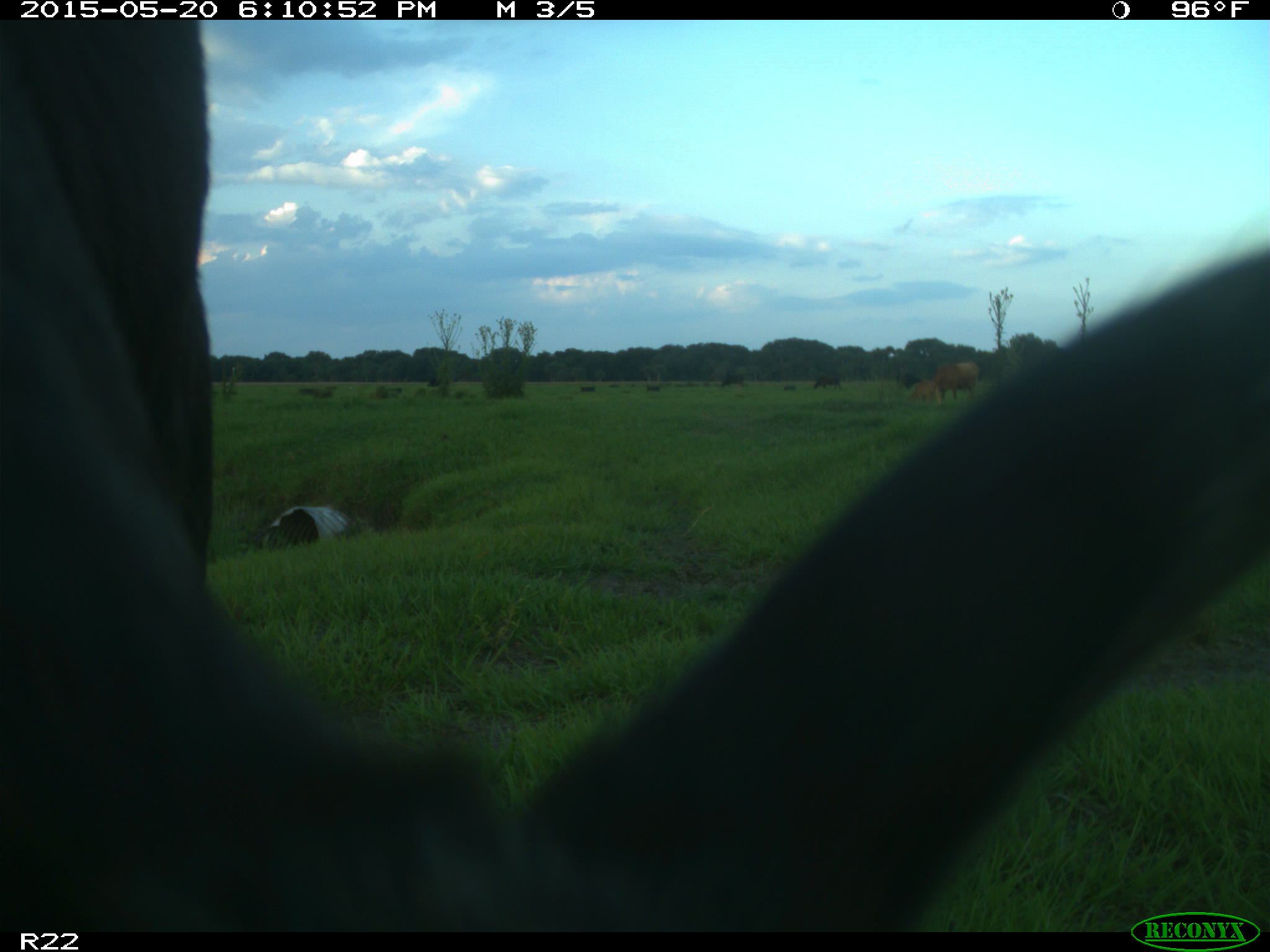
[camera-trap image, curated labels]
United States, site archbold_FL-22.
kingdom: Animalia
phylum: Chordata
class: Mammalia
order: Artiodactyla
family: Bovidae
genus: Bos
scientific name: Bos taurus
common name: domestic cow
Bos taurus (domestic cow).